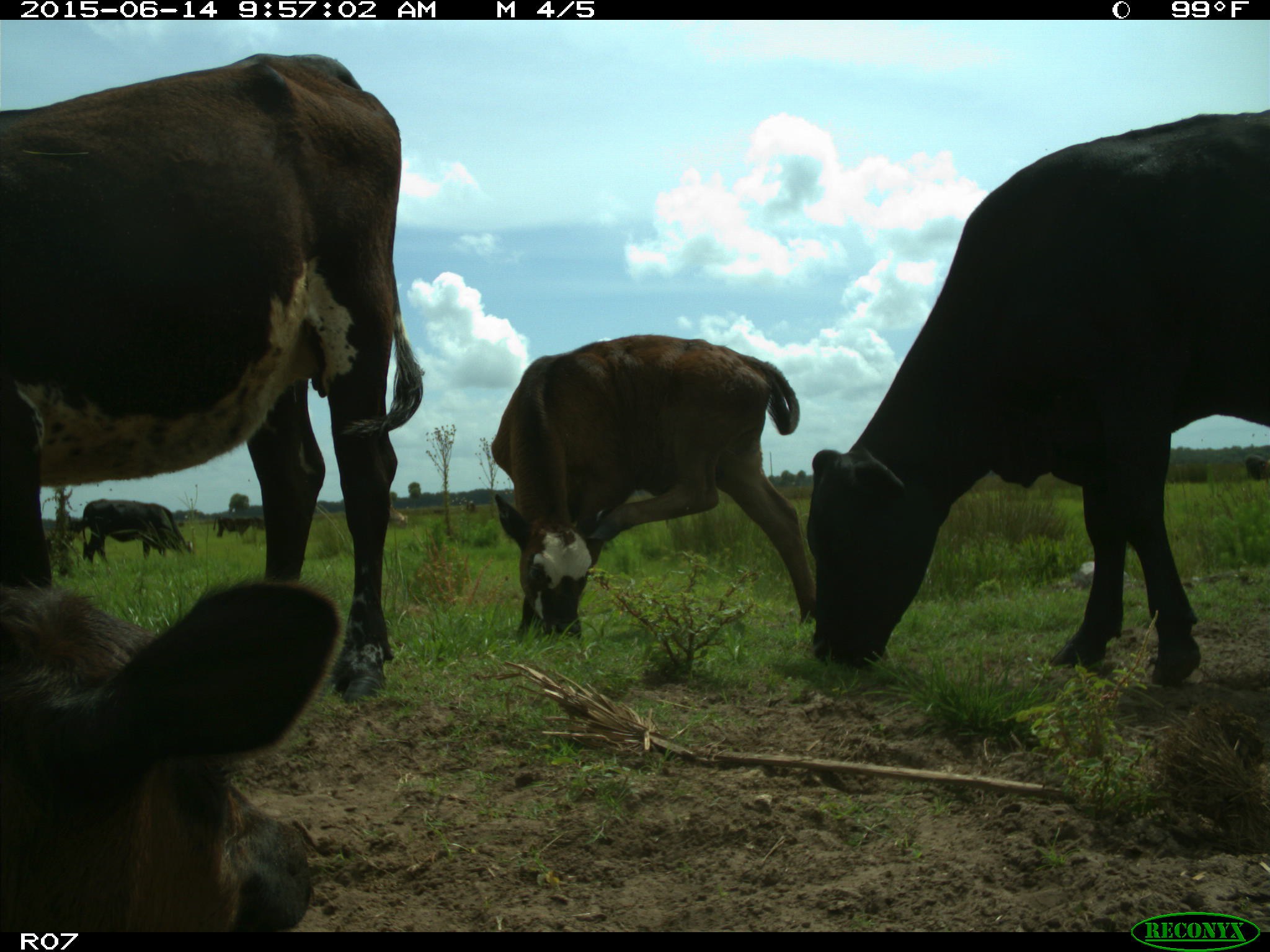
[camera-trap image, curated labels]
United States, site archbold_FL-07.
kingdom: Animalia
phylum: Chordata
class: Mammalia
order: Artiodactyla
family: Bovidae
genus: Bos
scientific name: Bos taurus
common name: domestic cow